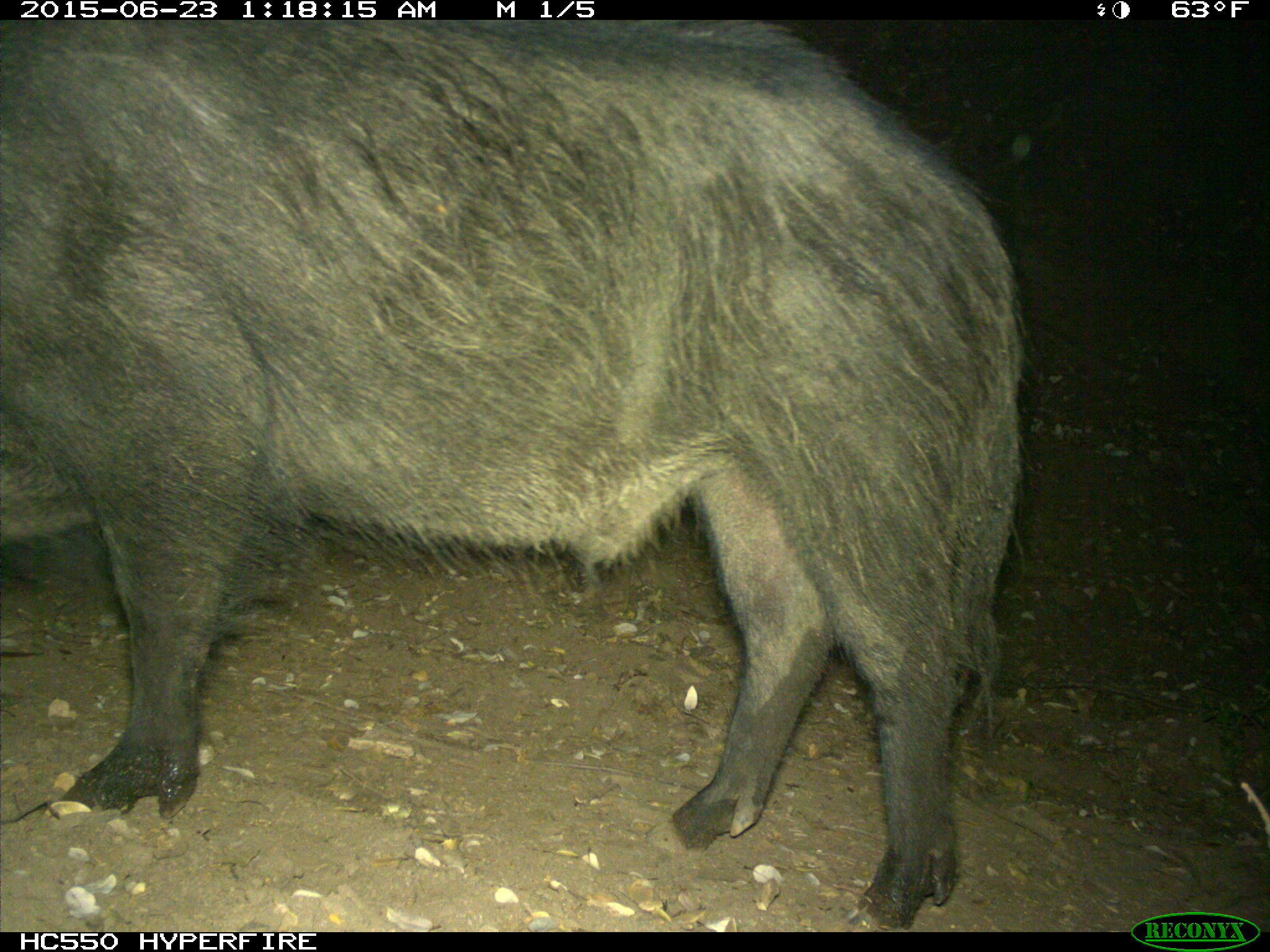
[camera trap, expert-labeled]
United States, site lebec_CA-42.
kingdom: Animalia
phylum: Chordata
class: Mammalia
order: Artiodactyla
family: Suidae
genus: Sus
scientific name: Sus scrofa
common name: wild boar